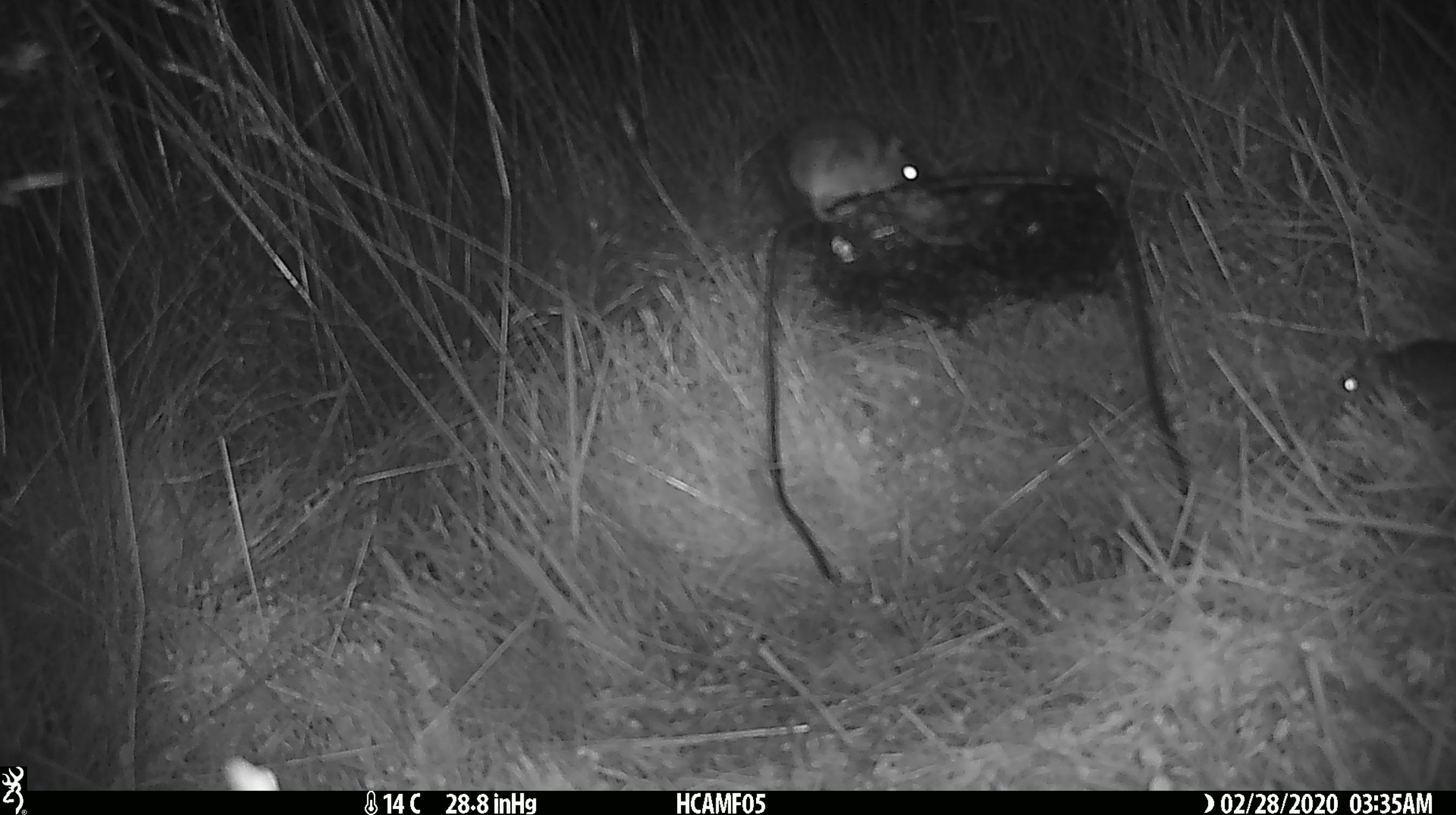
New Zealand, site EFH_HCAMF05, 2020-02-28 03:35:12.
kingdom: Animalia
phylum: Chordata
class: Mammalia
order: Rodentia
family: Muridae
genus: Mus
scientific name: Mus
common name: mouse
Mouse (Mus).